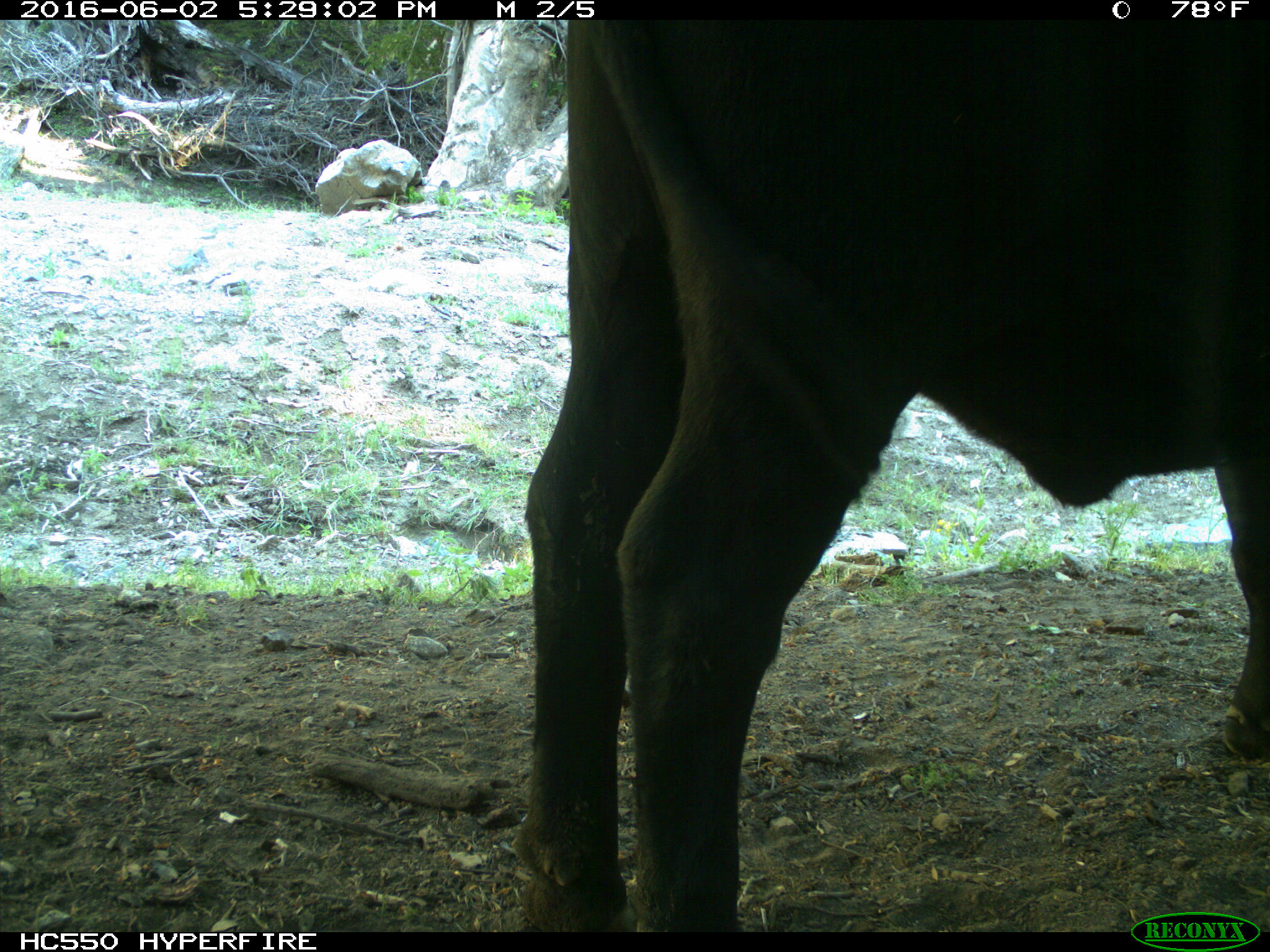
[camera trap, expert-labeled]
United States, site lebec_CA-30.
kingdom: Animalia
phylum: Chordata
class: Mammalia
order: Artiodactyla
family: Bovidae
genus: Bos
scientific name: Bos taurus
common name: domestic cow